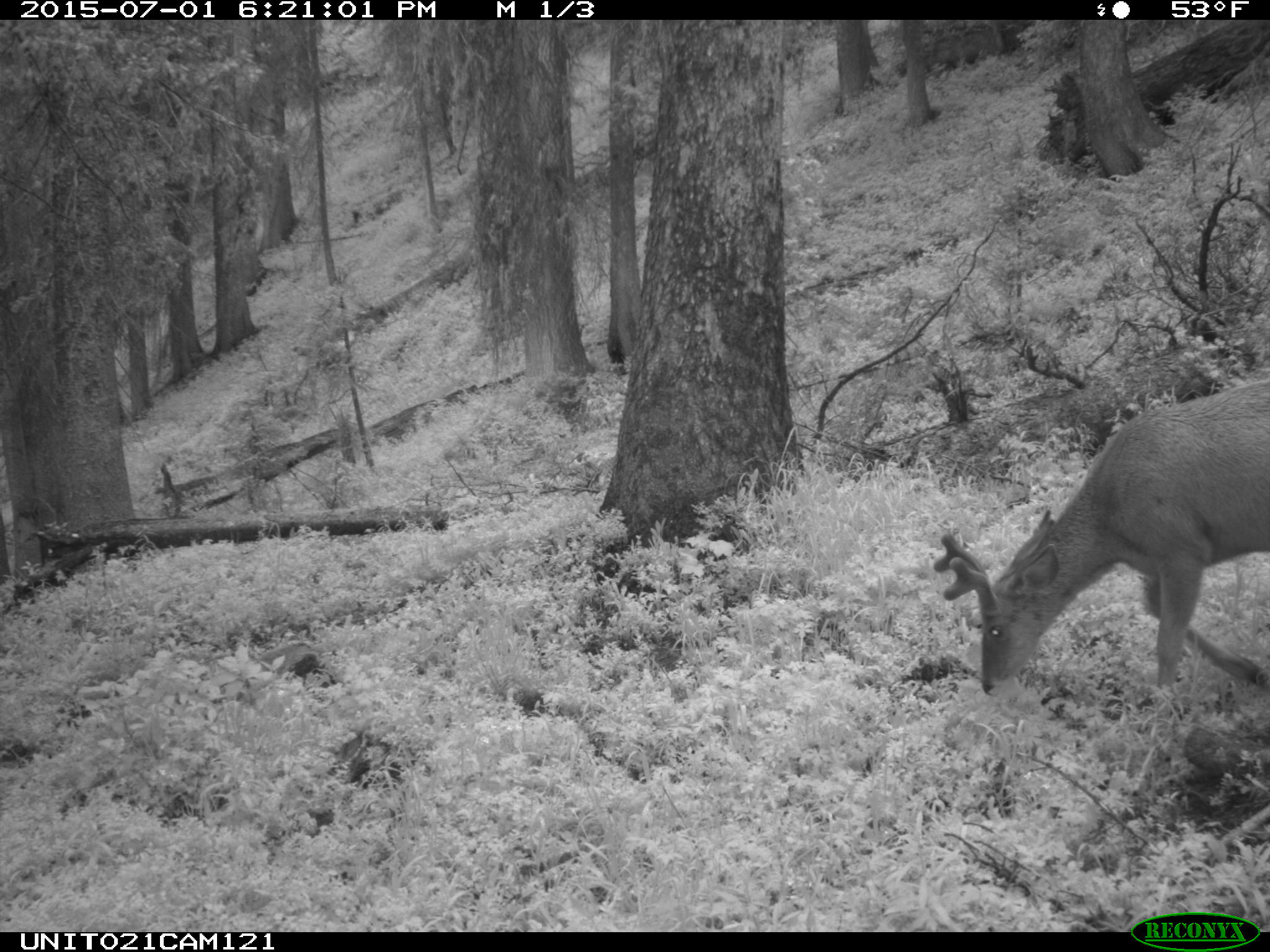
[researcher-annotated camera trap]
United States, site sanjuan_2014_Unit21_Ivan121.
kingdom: Animalia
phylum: Chordata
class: Mammalia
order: Artiodactyla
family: Cervidae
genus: Odocoileus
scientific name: Odocoileus hemionus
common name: mule deer